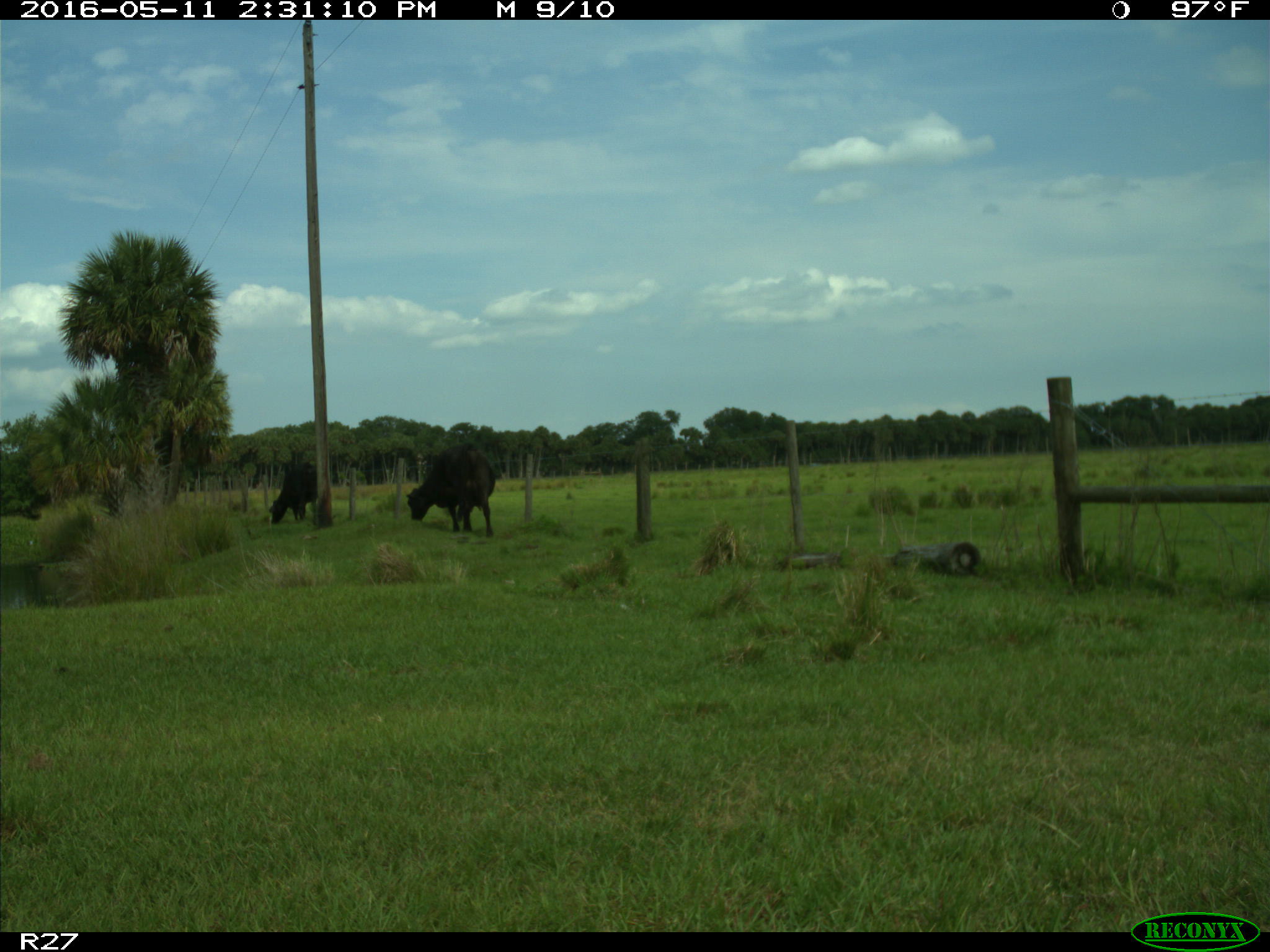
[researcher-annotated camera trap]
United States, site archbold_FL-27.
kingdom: Animalia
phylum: Chordata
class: Mammalia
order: Artiodactyla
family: Bovidae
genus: Bos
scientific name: Bos taurus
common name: domestic cow